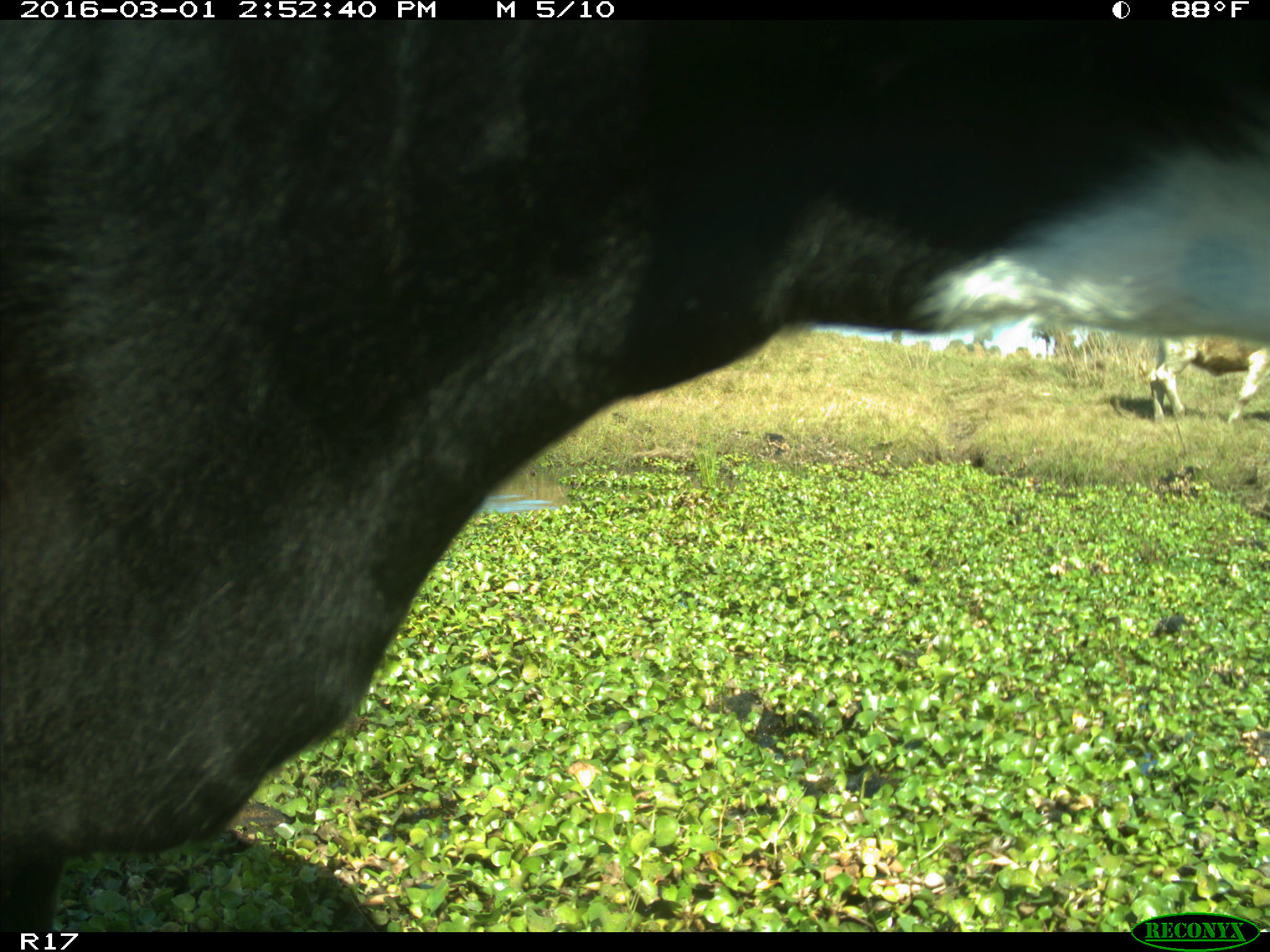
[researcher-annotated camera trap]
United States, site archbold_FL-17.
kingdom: Animalia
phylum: Chordata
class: Mammalia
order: Artiodactyla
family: Bovidae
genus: Bos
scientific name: Bos taurus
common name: domestic cow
Bos taurus (domestic cow).